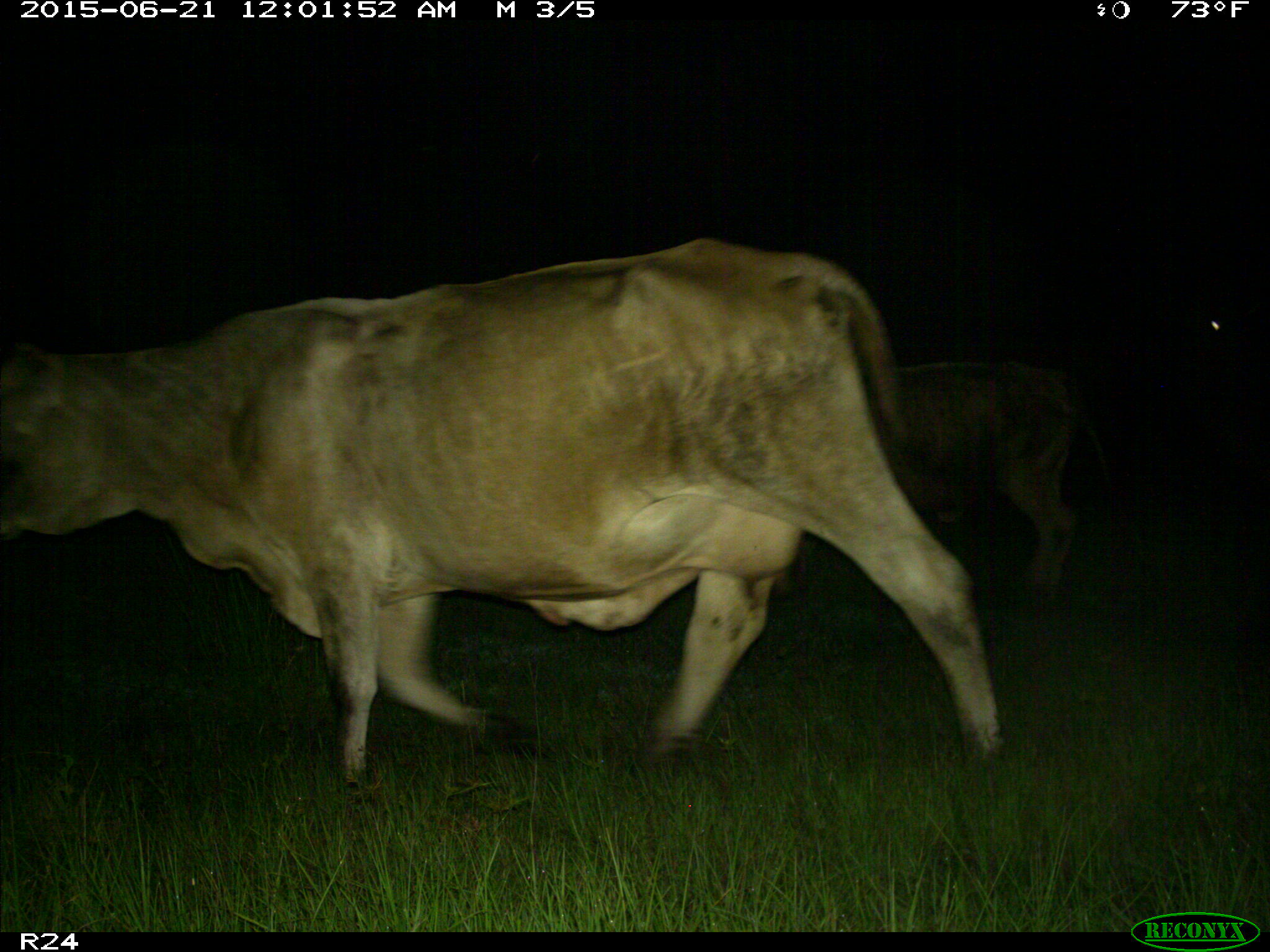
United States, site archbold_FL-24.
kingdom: Animalia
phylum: Chordata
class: Mammalia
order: Artiodactyla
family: Bovidae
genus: Bos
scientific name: Bos taurus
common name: domestic cow